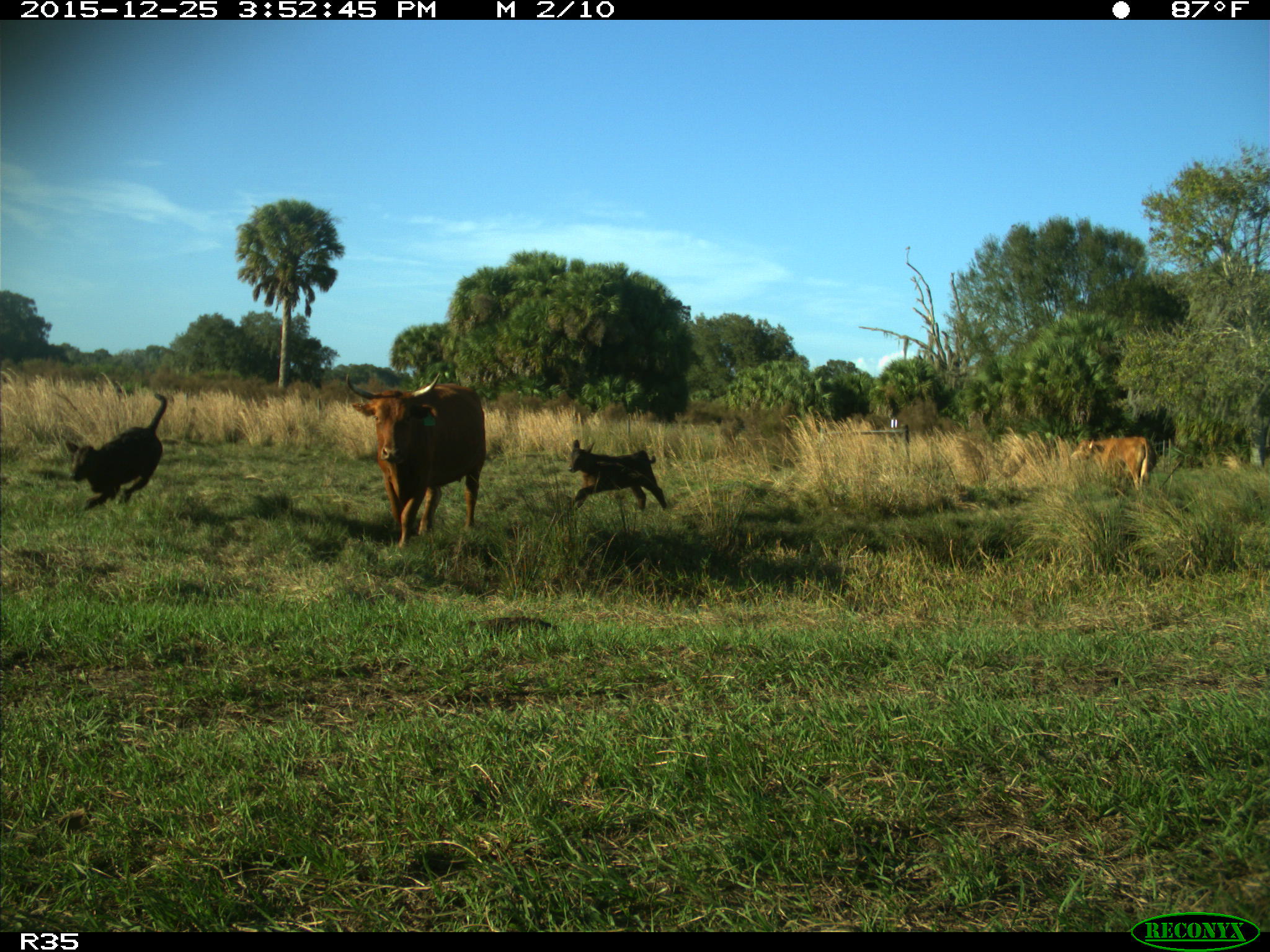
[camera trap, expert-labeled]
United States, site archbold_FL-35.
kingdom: Animalia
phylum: Chordata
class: Mammalia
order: Artiodactyla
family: Bovidae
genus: Bos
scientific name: Bos taurus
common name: domestic cow